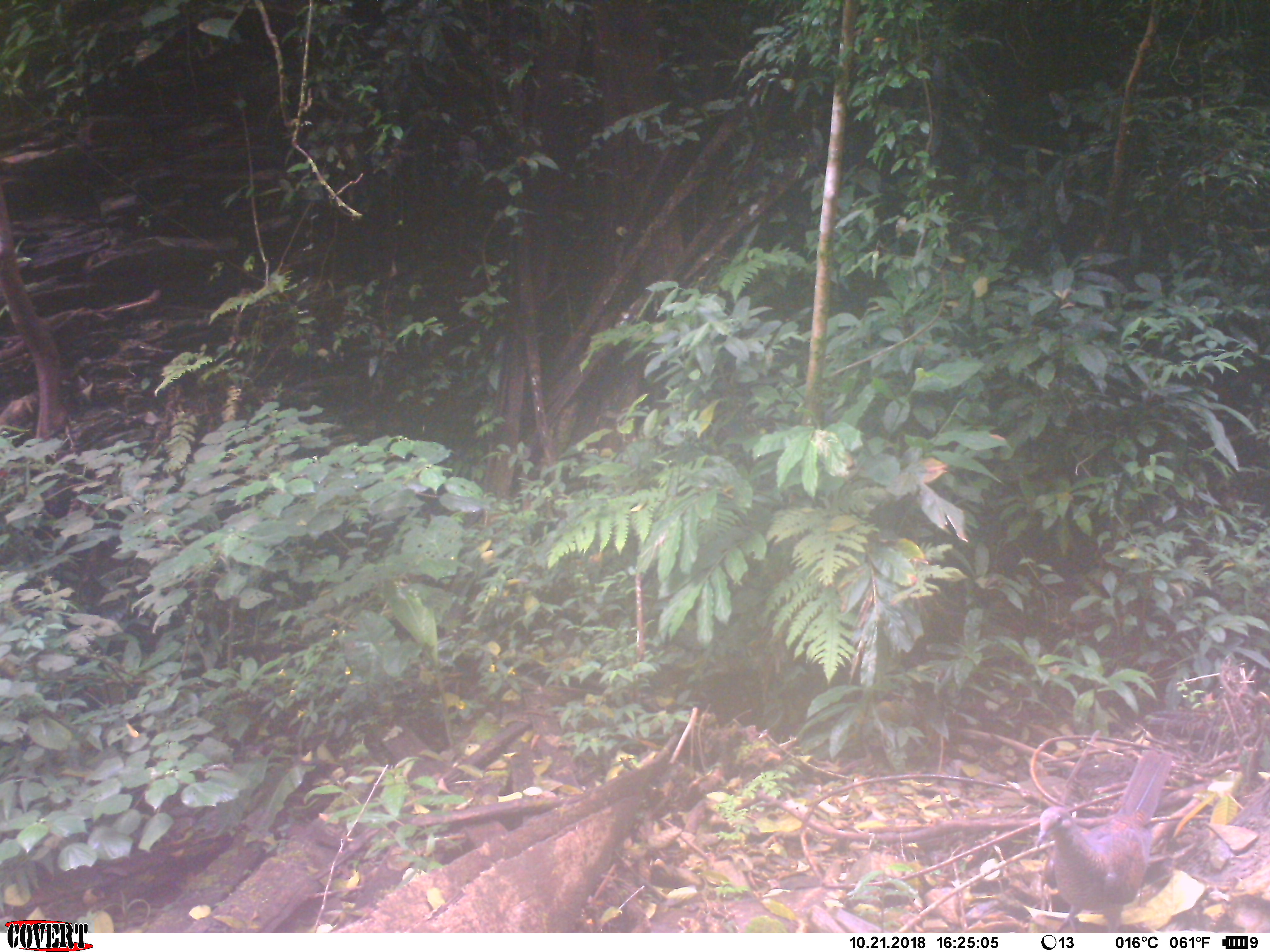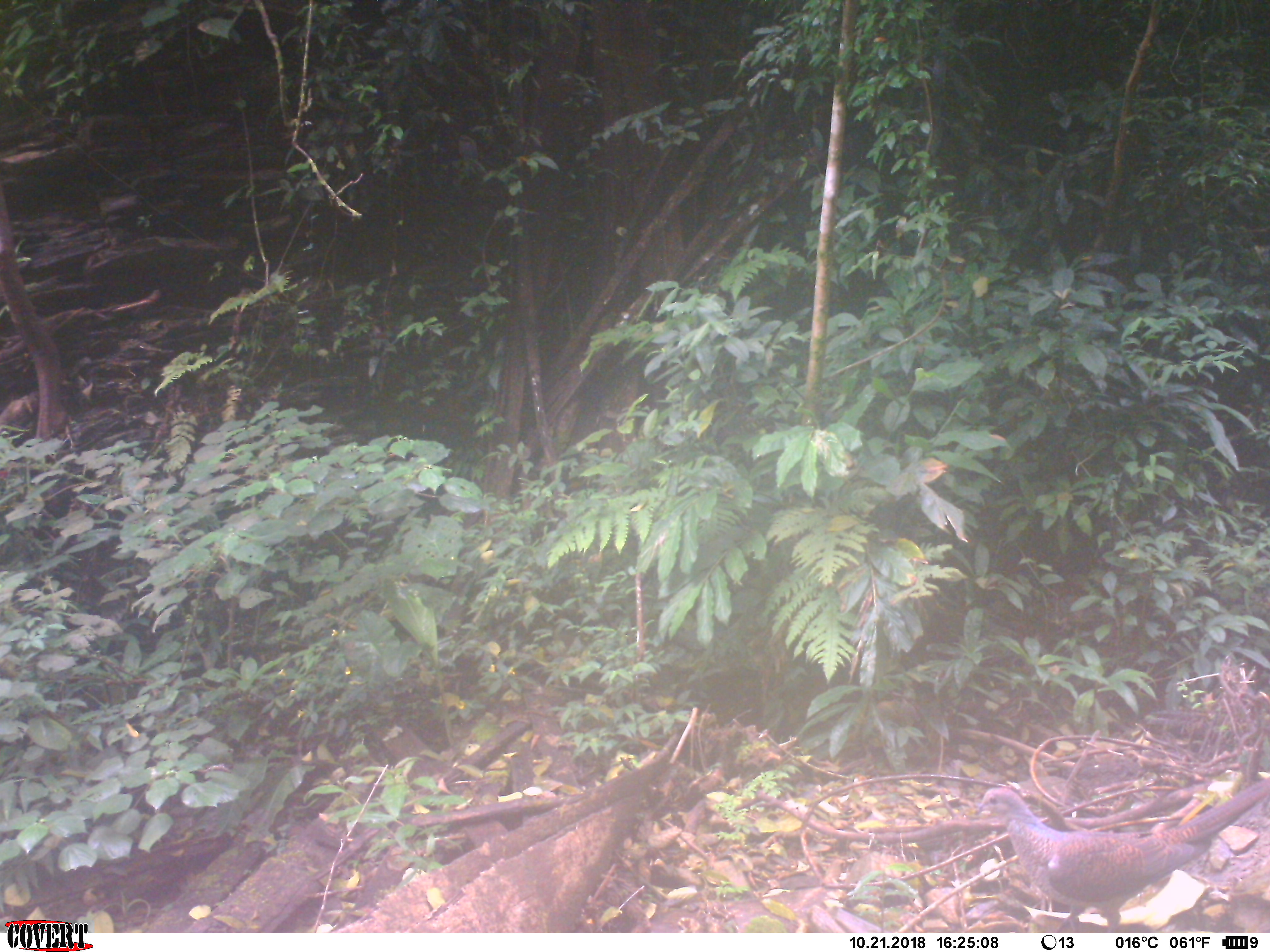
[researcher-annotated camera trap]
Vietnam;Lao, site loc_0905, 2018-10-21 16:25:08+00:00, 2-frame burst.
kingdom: Animalia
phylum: Chordata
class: Aves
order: Columbiformes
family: Columbidae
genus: Macropygia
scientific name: Macropygia unchall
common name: barred cuckoo-dove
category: barred cuckoo dove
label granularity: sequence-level